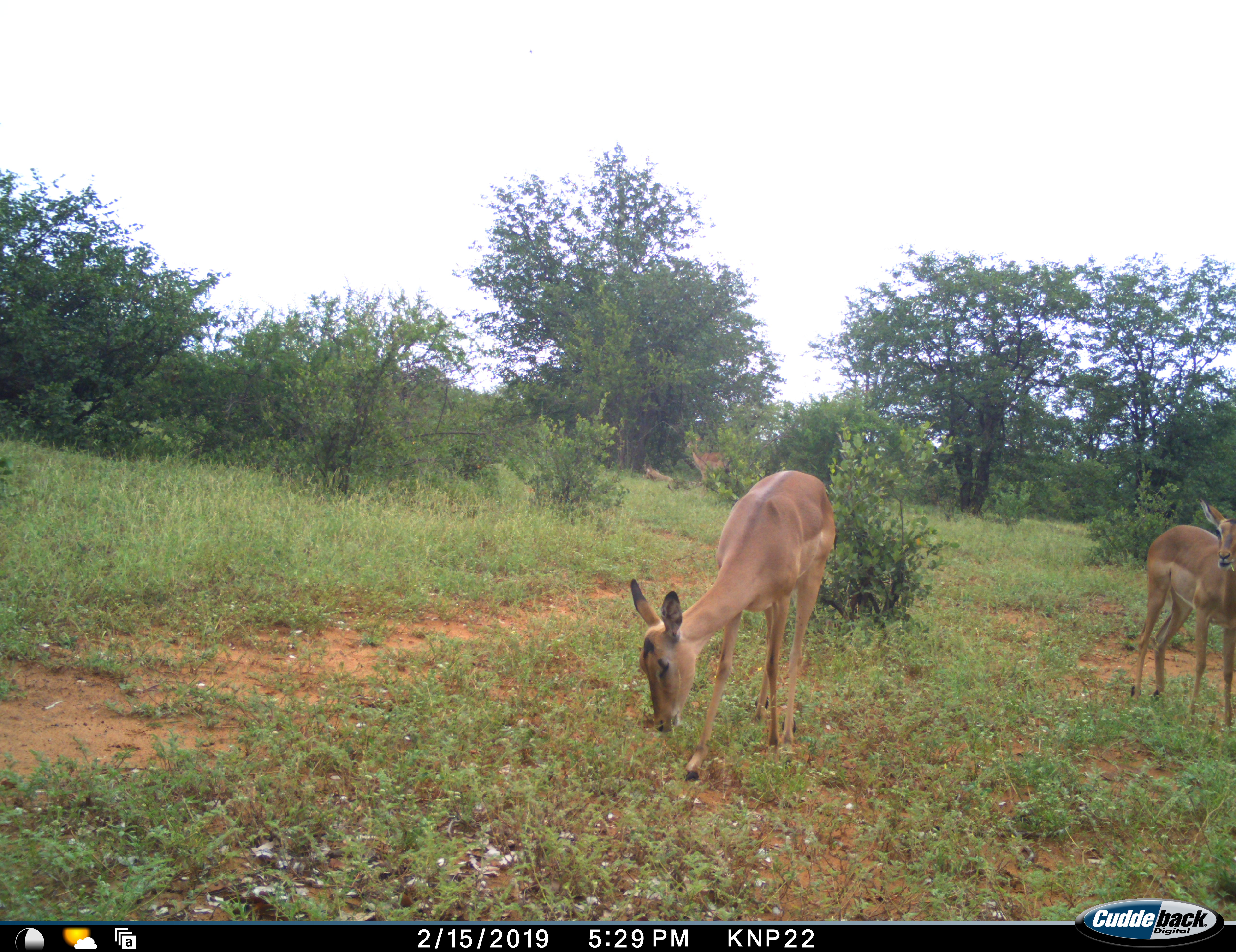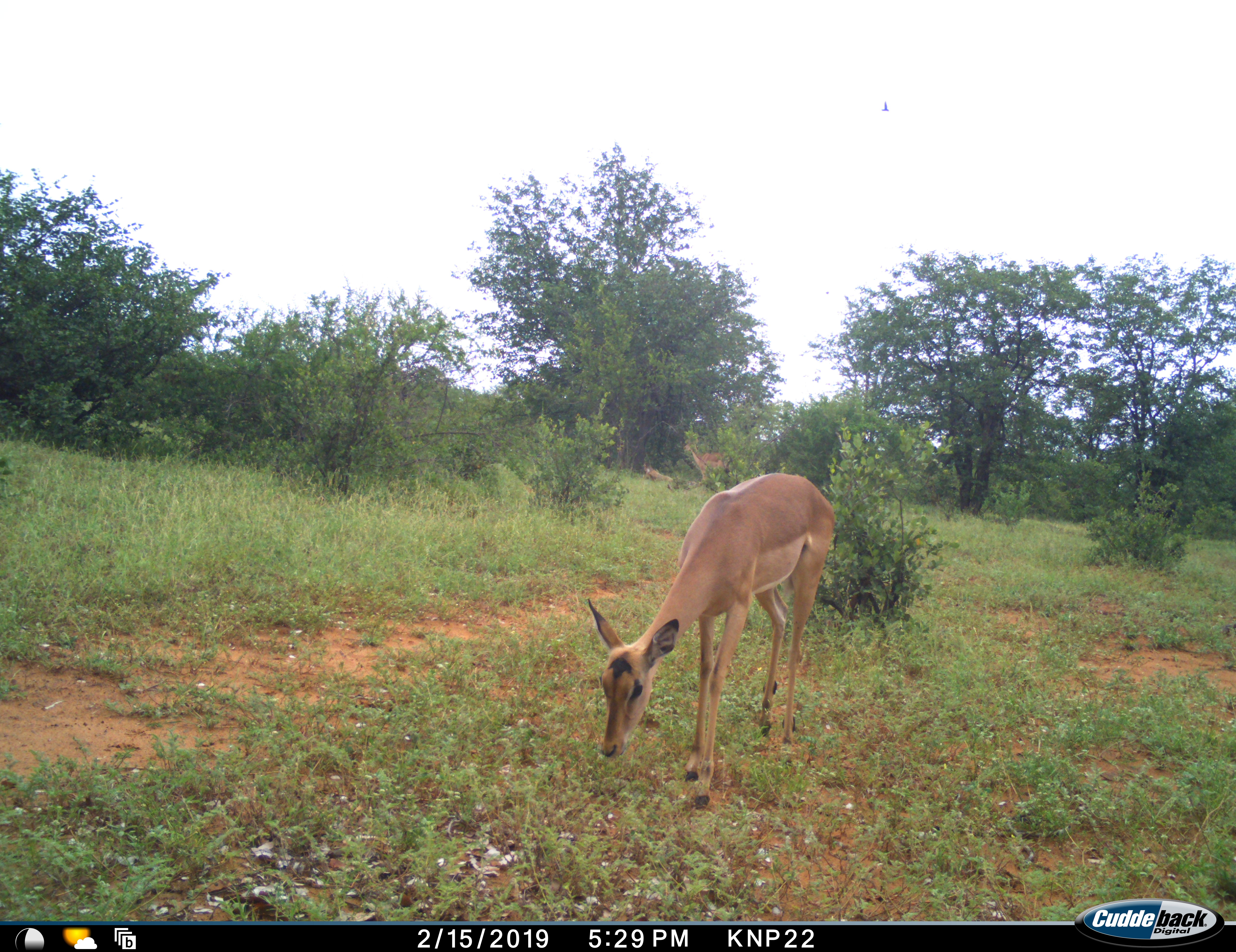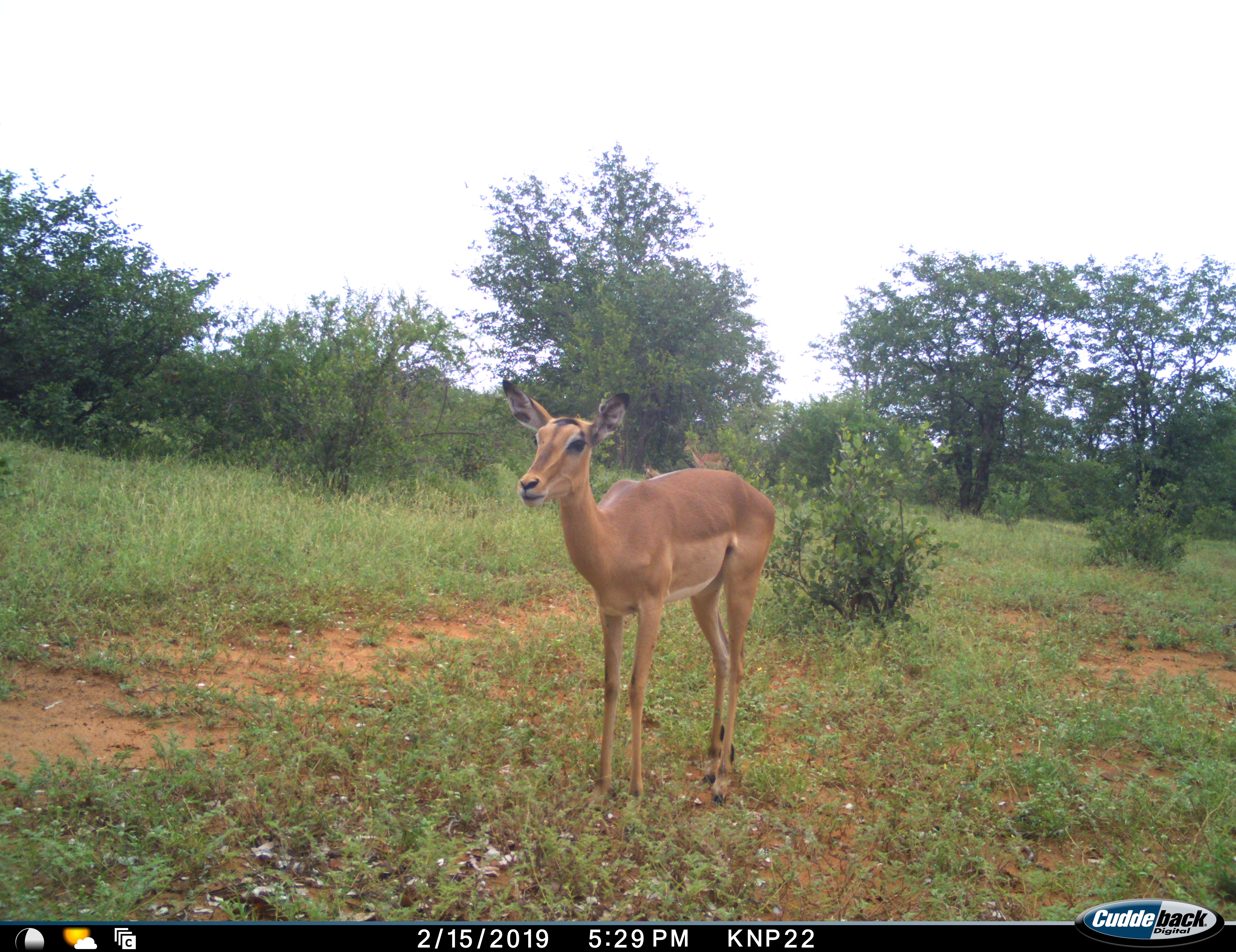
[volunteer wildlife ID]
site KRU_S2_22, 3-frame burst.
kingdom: Animalia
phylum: Chordata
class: Mammalia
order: Artiodactyla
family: Bovidae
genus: Aepyceros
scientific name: Aepyceros melampus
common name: impala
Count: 3.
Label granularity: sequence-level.